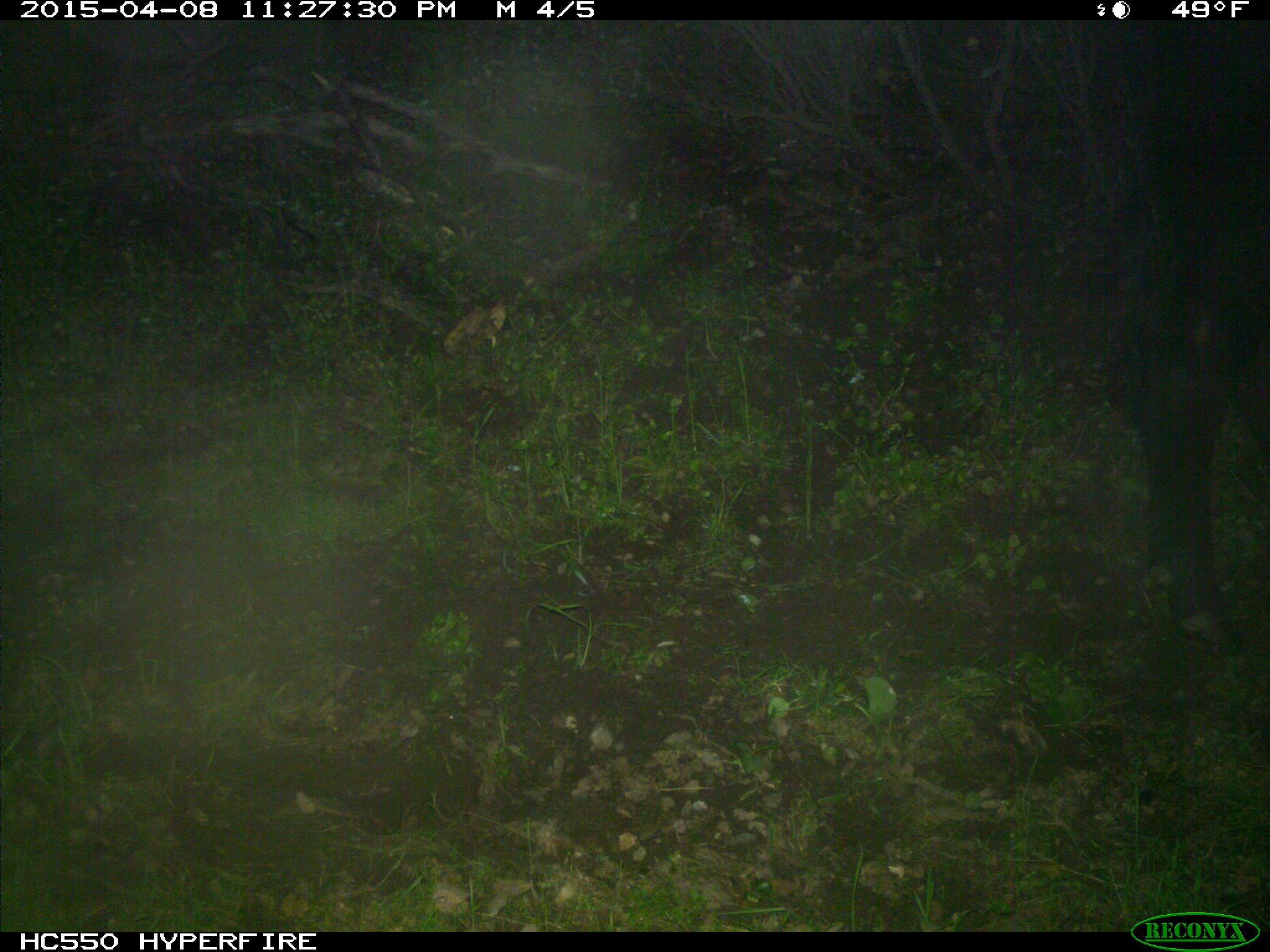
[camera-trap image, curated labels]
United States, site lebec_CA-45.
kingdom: Animalia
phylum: Chordata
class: Mammalia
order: Artiodactyla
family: Bovidae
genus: Bos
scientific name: Bos taurus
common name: domestic cow